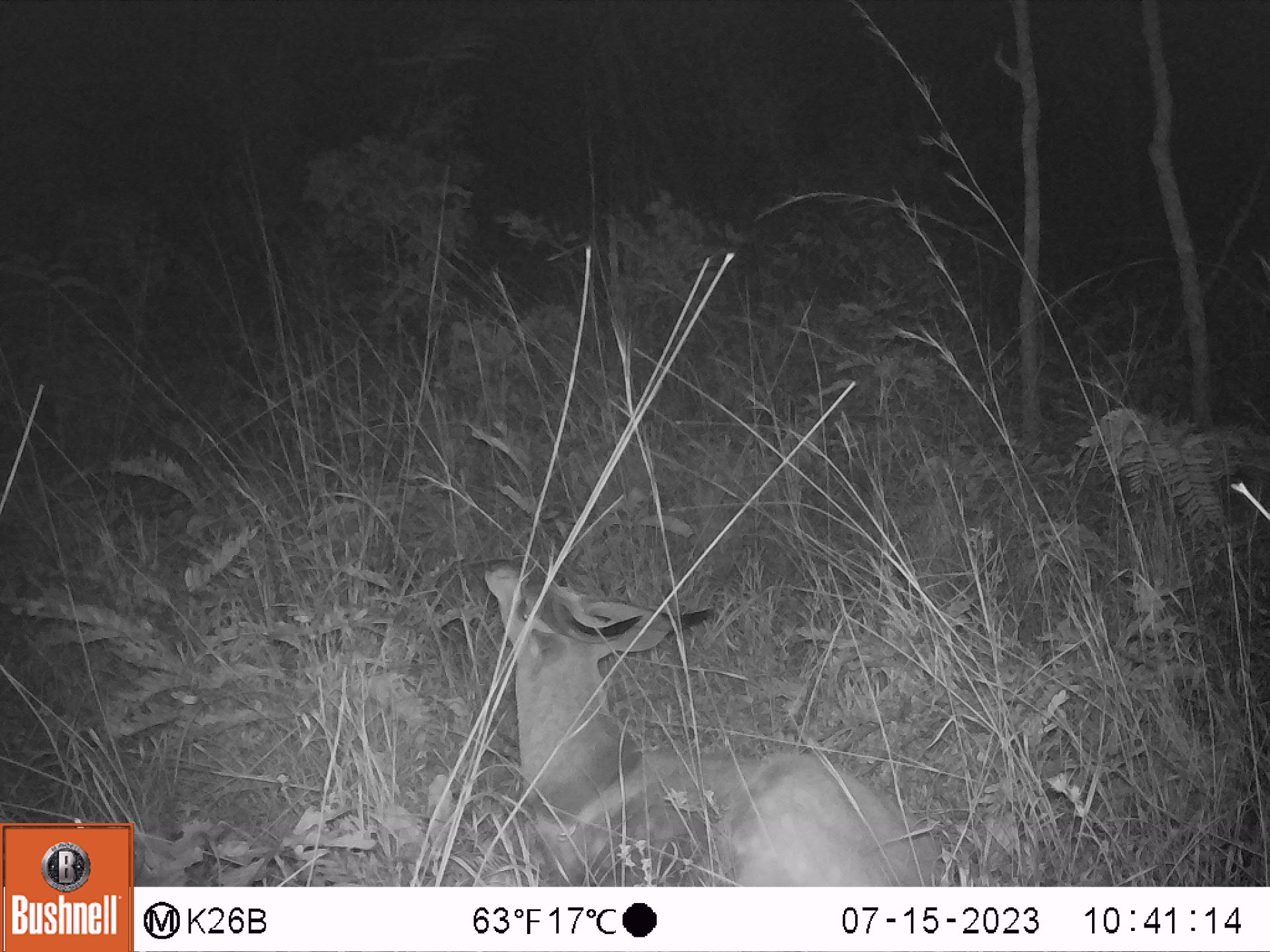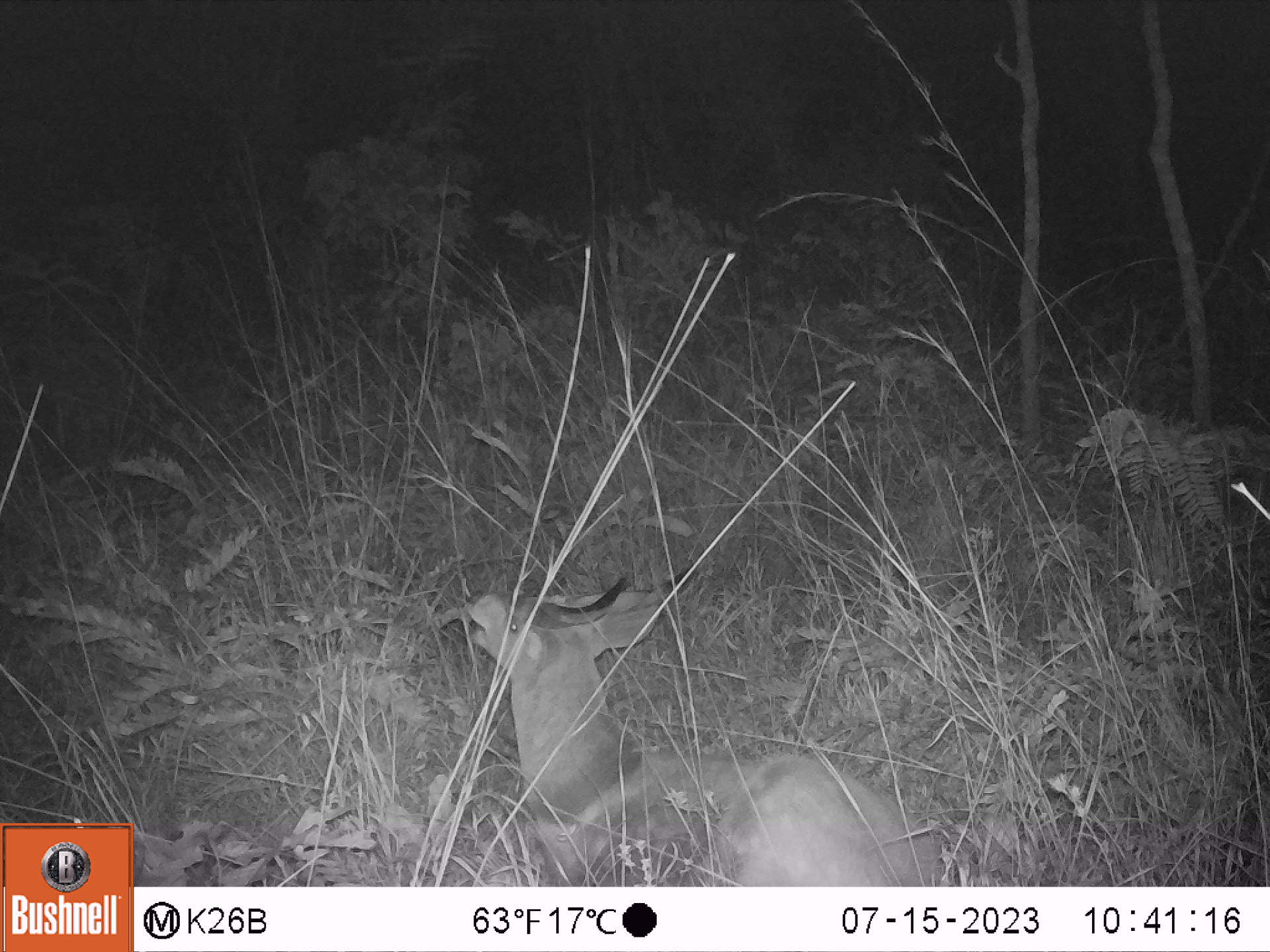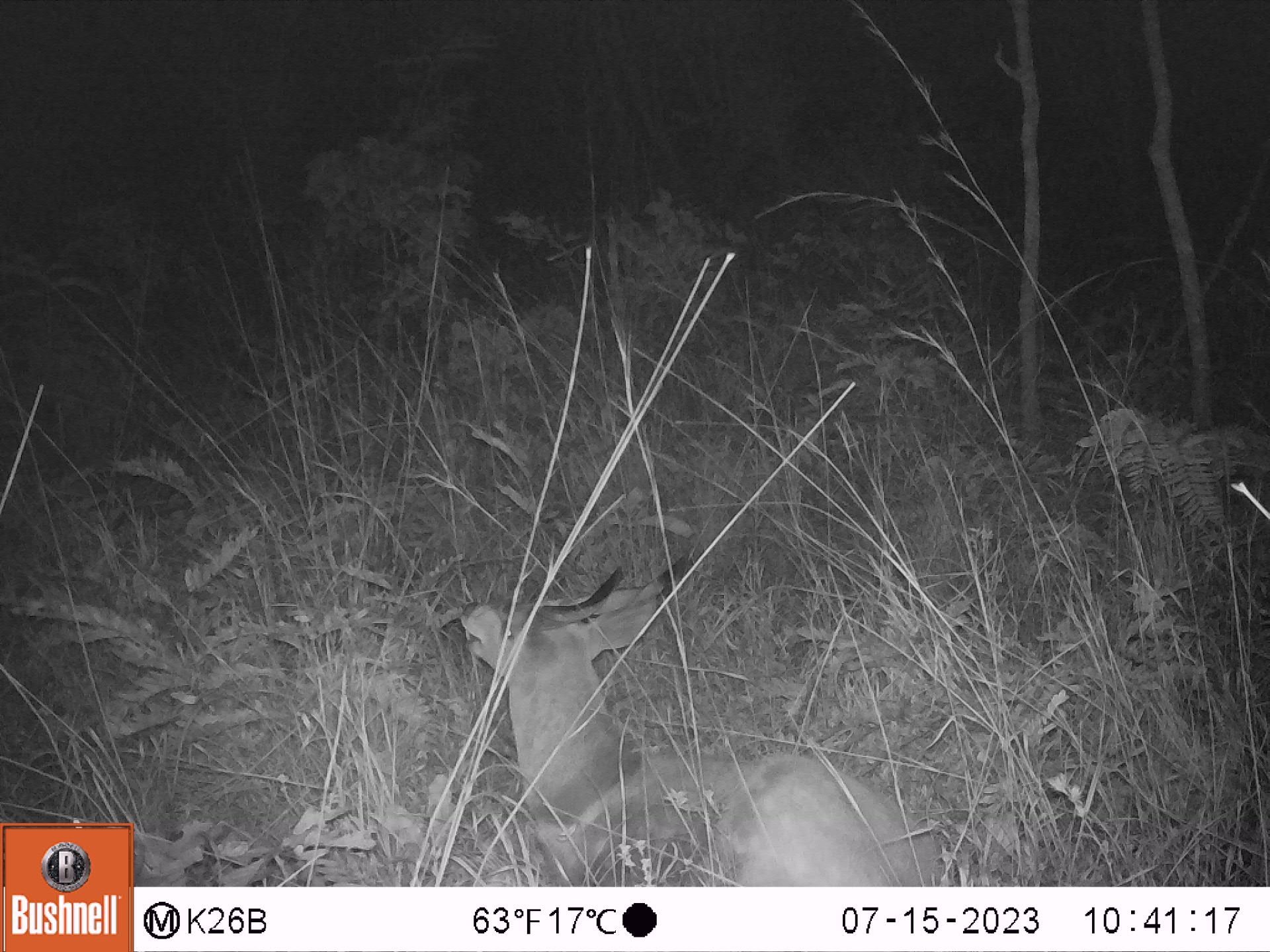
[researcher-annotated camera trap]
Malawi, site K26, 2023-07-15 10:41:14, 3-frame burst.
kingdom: Animalia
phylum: Chordata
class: Mammalia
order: Artiodactyla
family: Bovidae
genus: Tragelaphus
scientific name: Tragelaphus sylvaticus sylvaticus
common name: cape bushbuck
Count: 1.